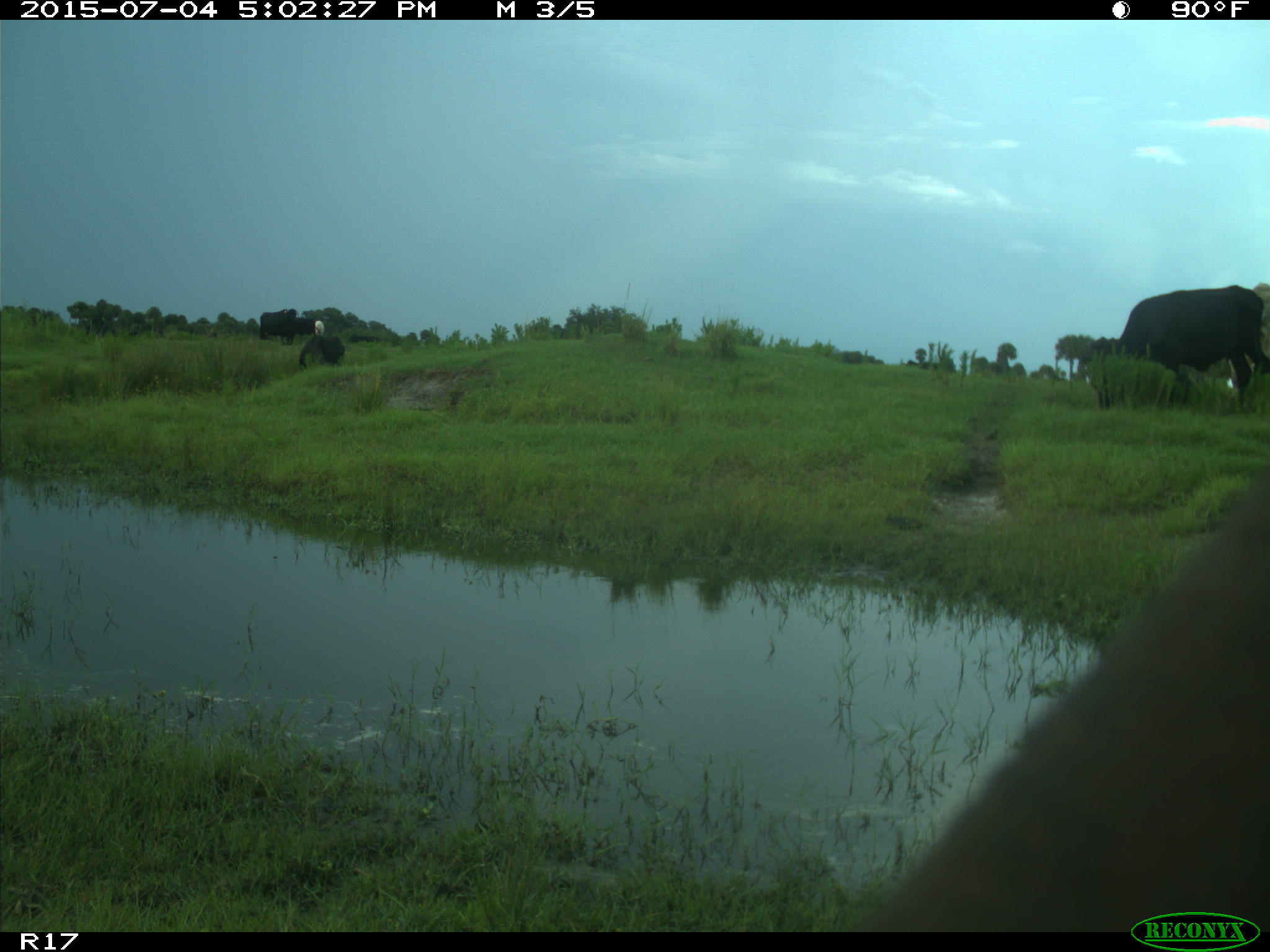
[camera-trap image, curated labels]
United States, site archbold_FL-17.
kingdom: Animalia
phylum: Chordata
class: Mammalia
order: Artiodactyla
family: Bovidae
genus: Bos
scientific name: Bos taurus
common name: domestic cow